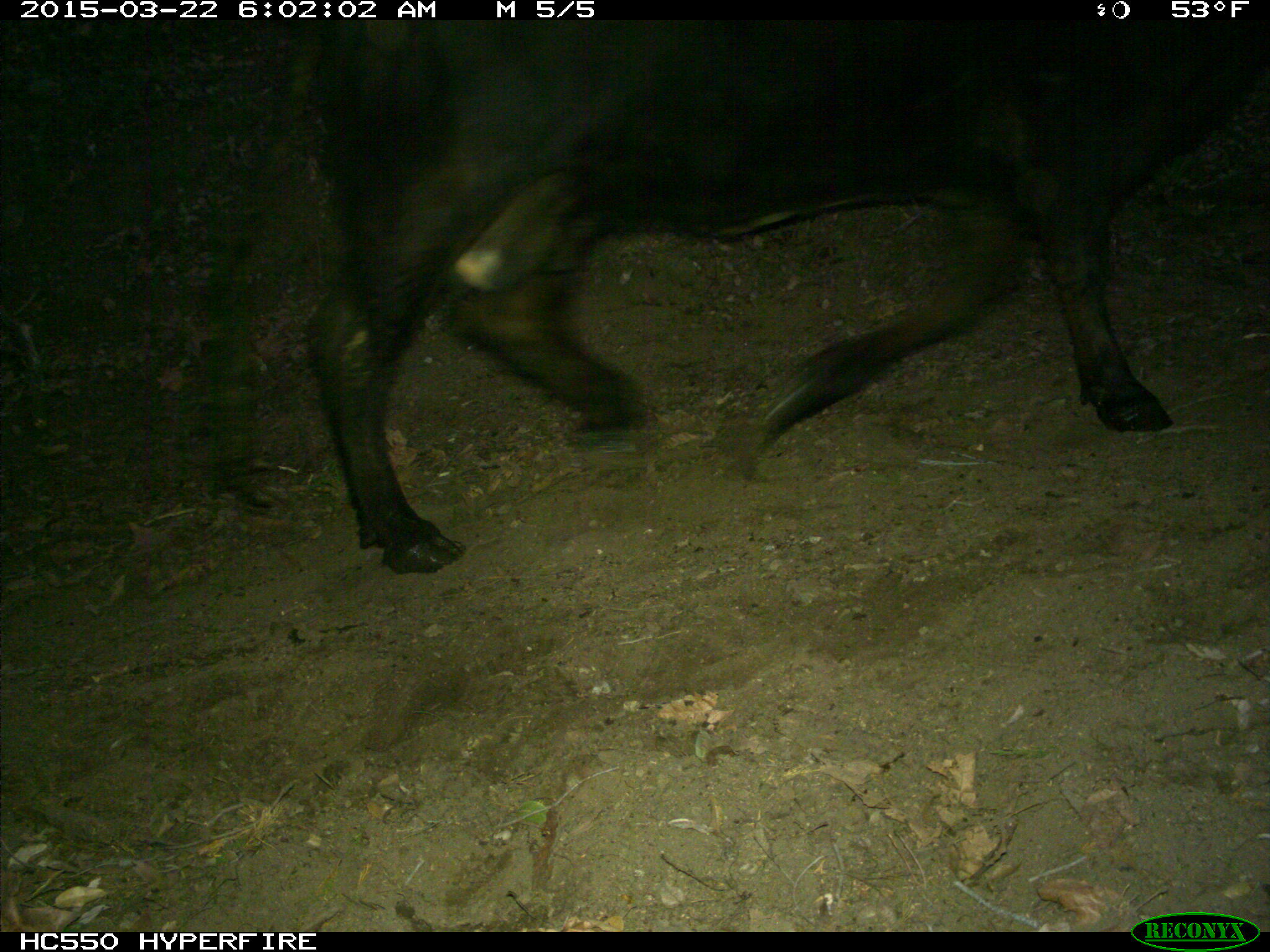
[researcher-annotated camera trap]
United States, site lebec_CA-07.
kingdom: Animalia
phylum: Chordata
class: Mammalia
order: Artiodactyla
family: Bovidae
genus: Bos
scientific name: Bos taurus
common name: domestic cow